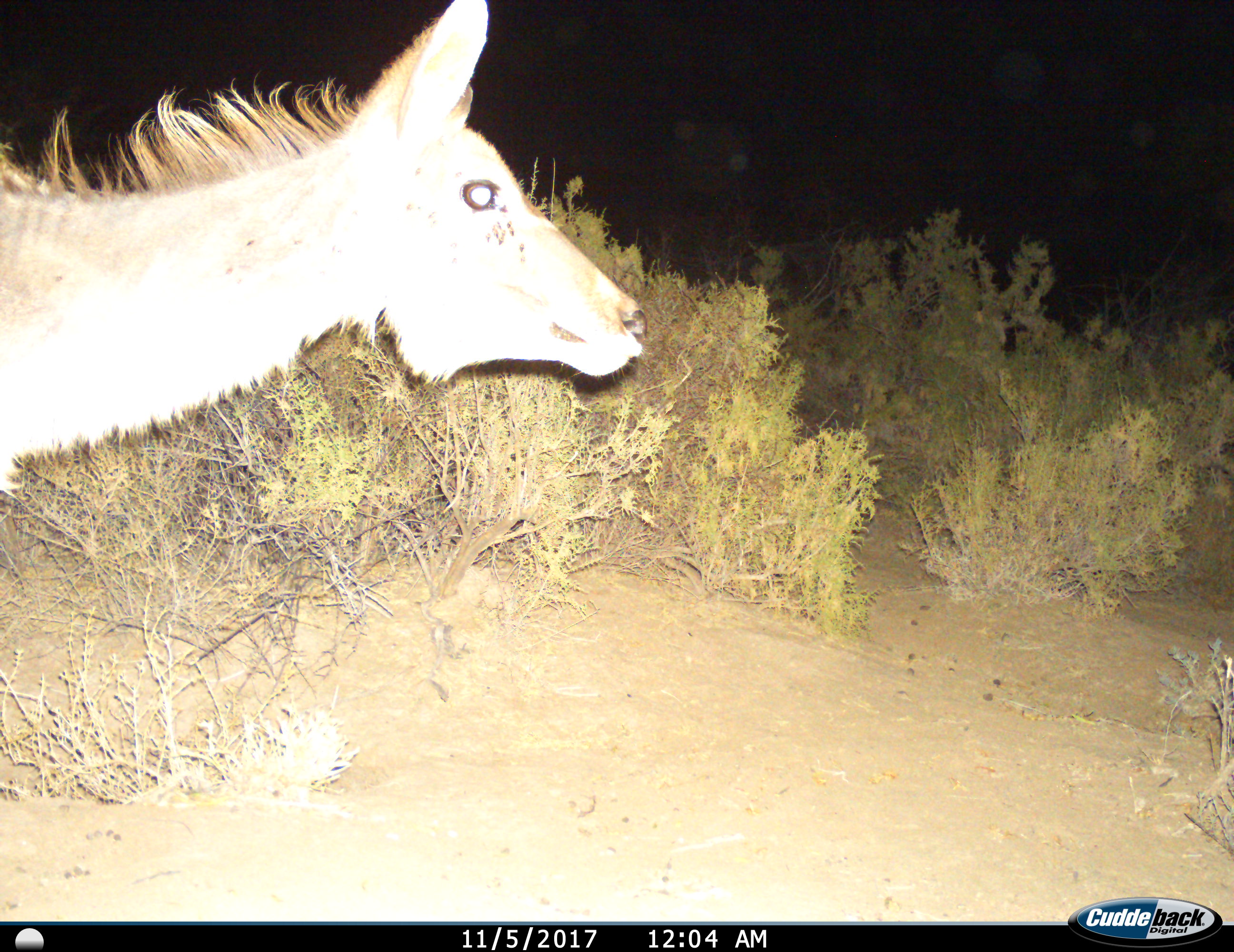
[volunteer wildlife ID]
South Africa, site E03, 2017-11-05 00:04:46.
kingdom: Animalia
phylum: Chordata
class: Mammalia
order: Artiodactyla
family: Bovidae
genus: Tragelaphus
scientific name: Tragelaphus strepsiceros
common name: greater kudu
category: kudu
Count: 1.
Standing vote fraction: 50%.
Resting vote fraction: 0%.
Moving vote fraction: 50%.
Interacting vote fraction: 0%.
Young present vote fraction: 10%.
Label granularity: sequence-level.